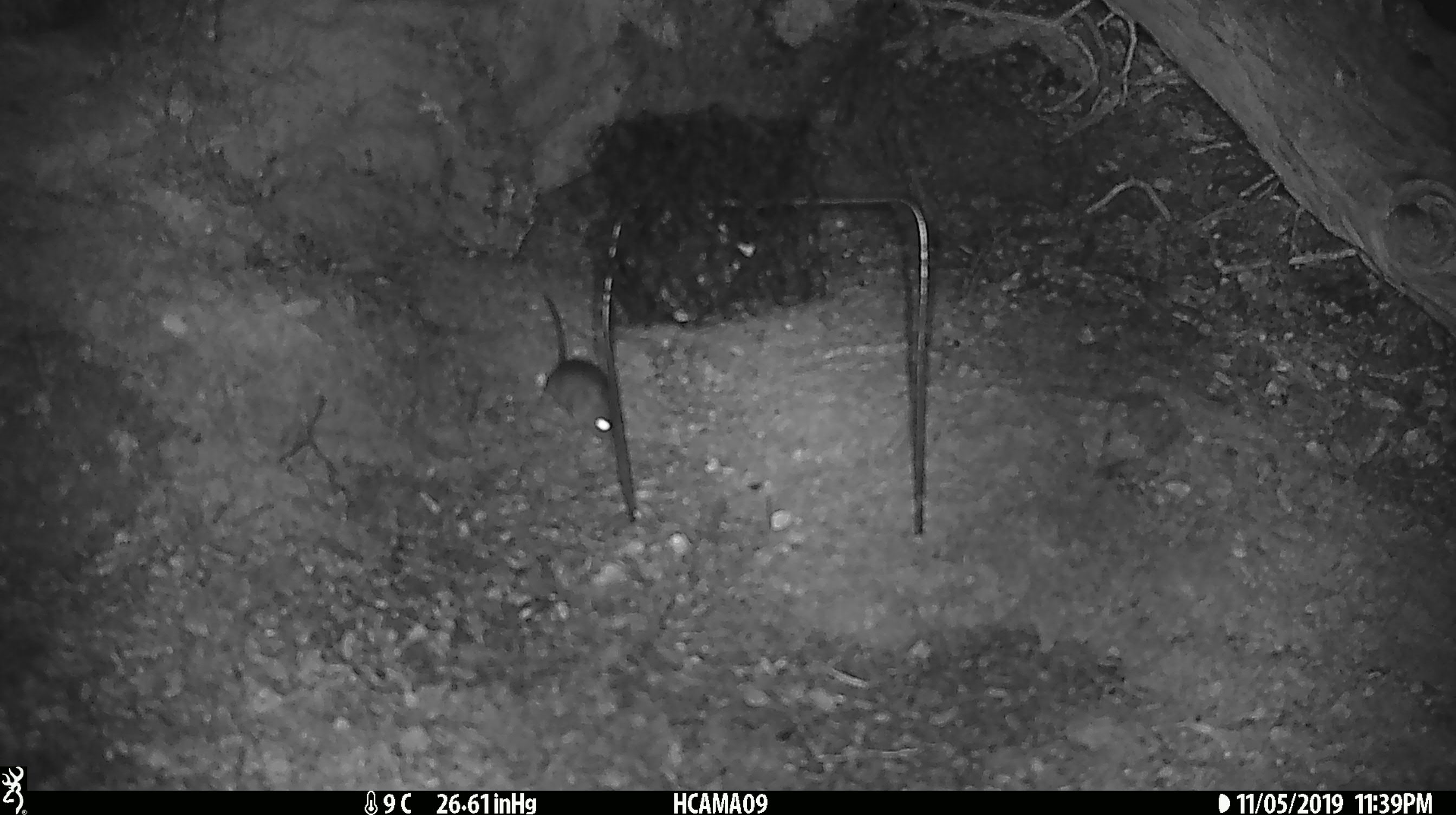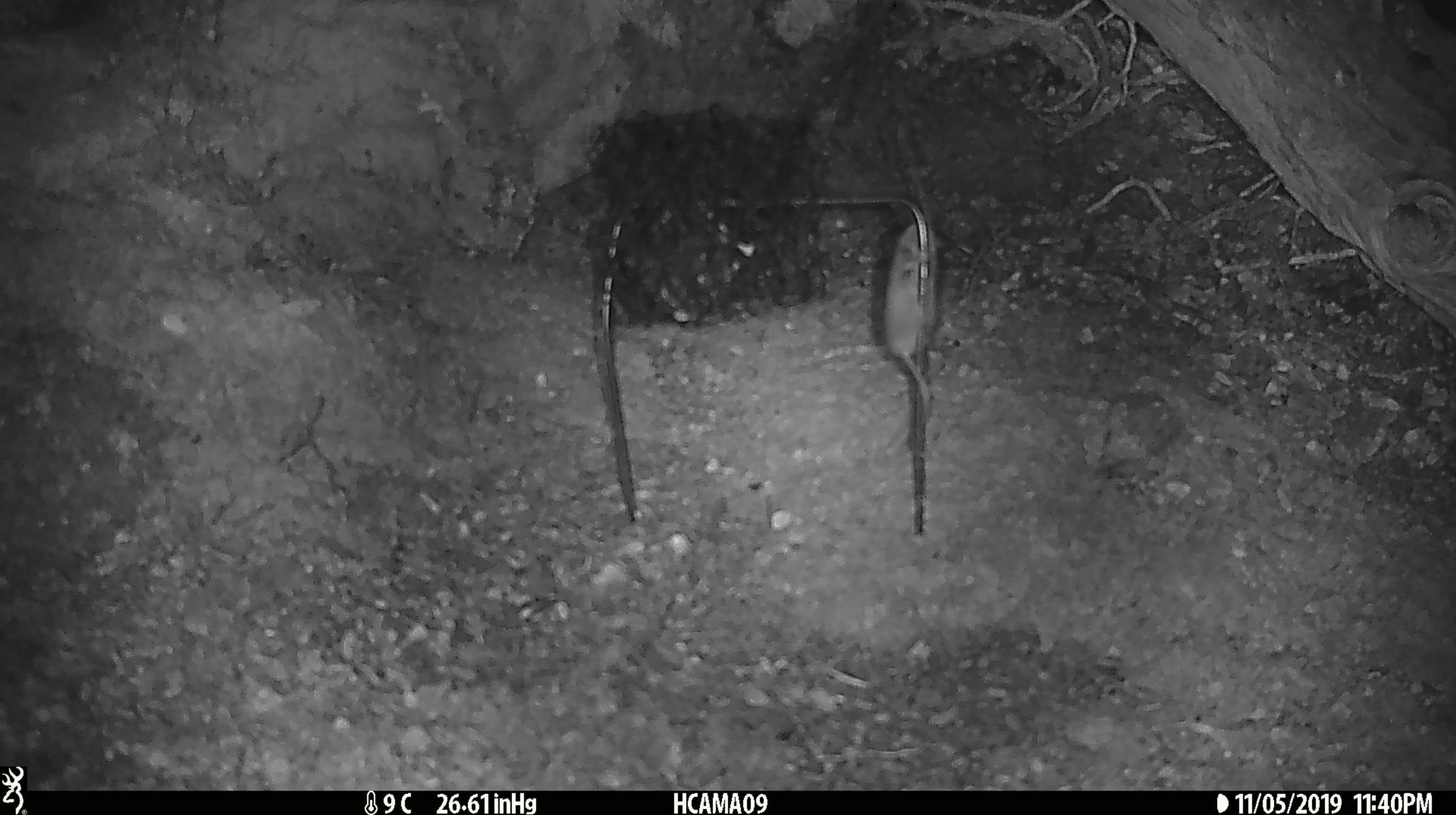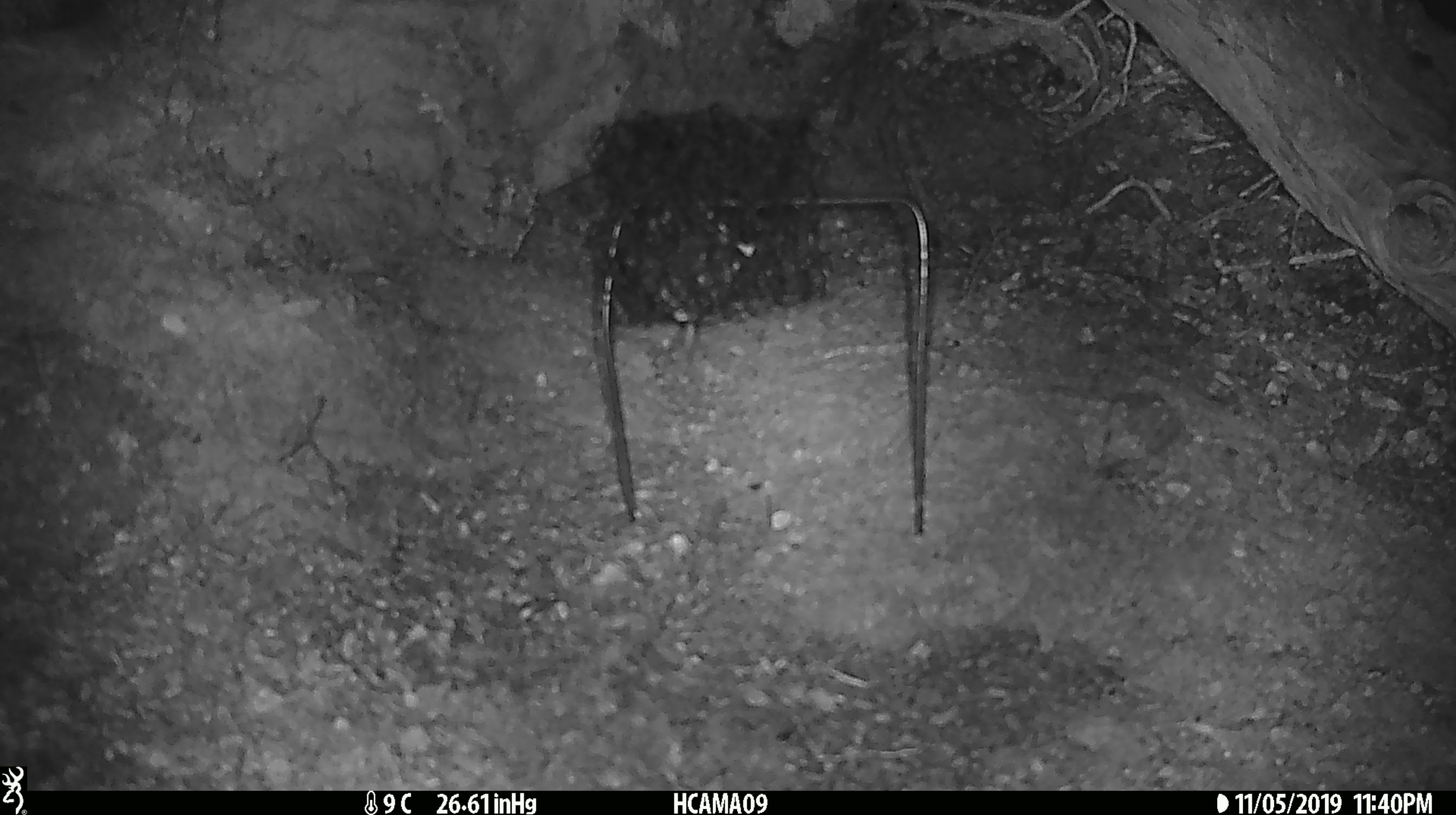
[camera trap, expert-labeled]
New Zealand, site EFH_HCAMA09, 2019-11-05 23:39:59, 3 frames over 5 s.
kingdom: Animalia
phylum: Chordata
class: Mammalia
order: Rodentia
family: Muridae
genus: Mus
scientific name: Mus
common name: mouse